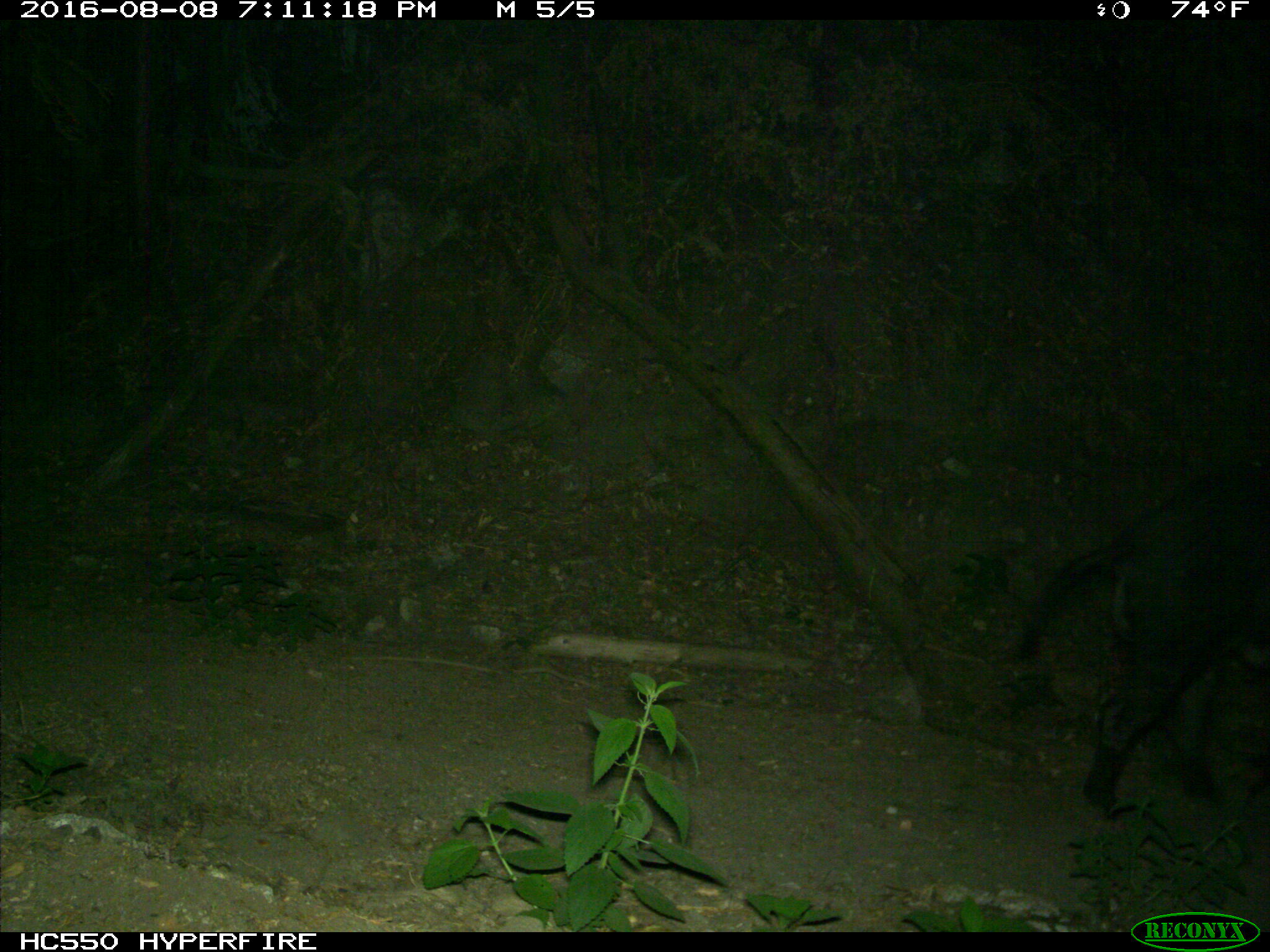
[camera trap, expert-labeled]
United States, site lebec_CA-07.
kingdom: Animalia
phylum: Chordata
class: Mammalia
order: Artiodactyla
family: Suidae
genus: Sus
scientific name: Sus scrofa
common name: wild boar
Sus scrofa (wild boar).